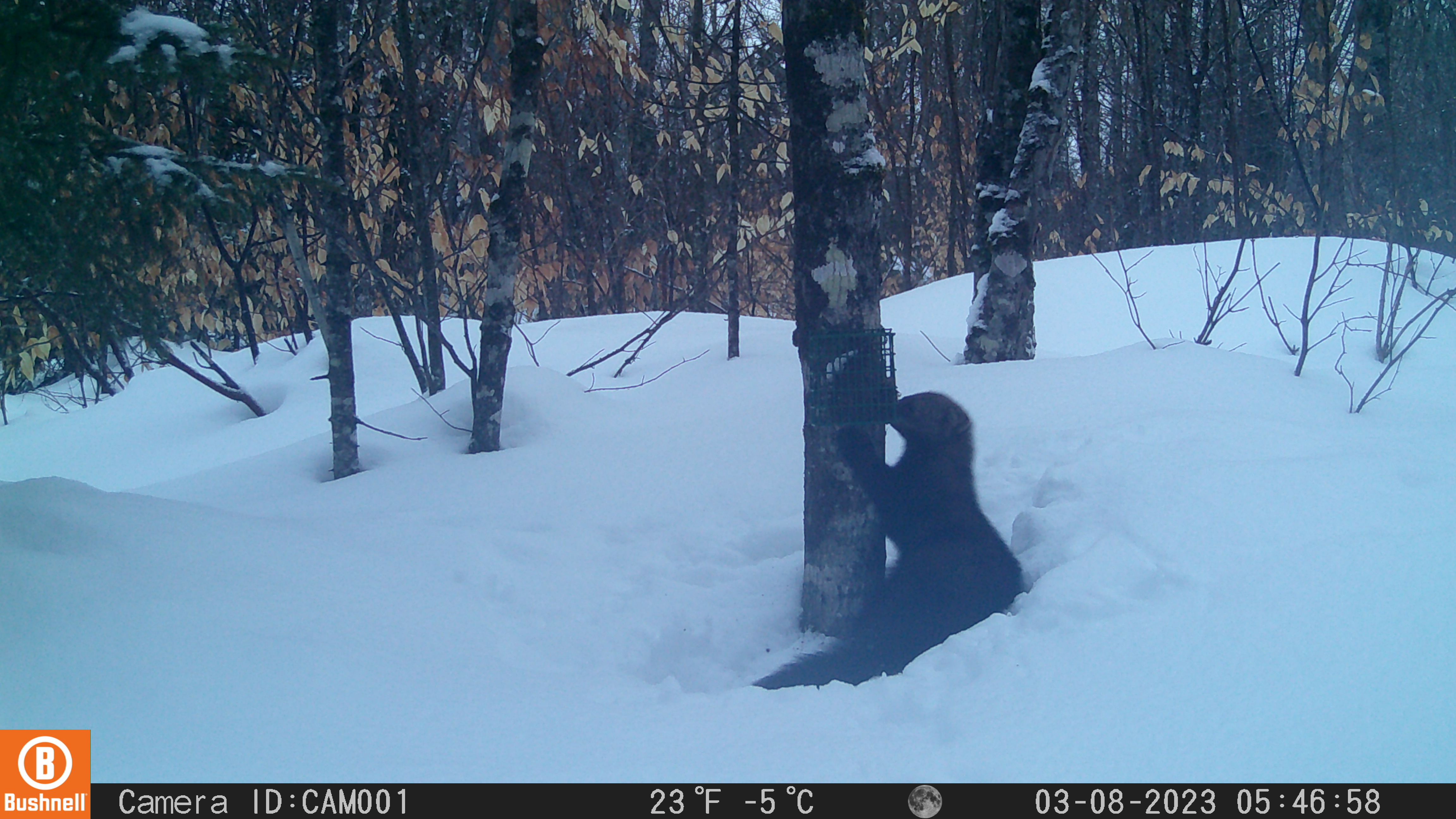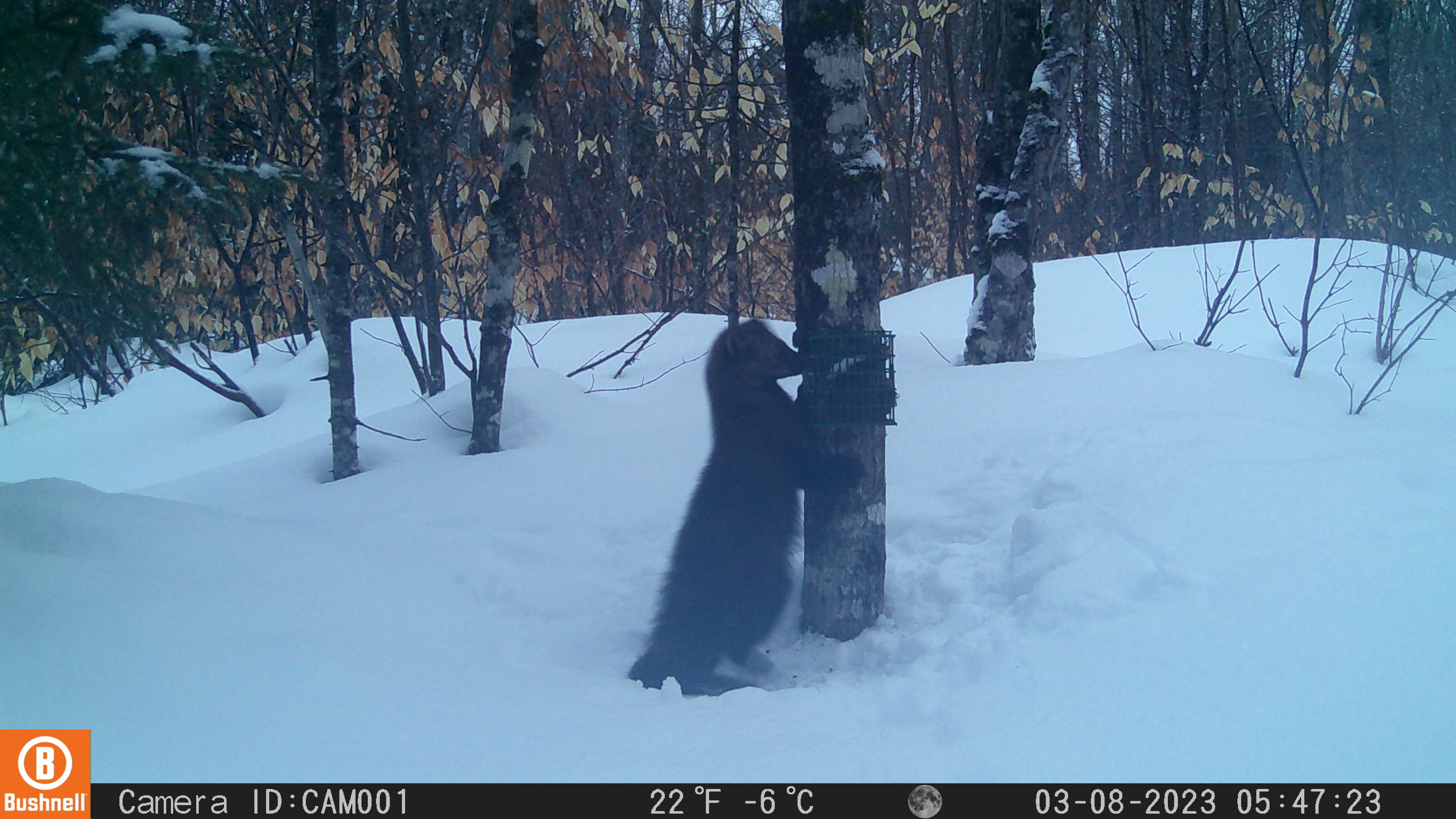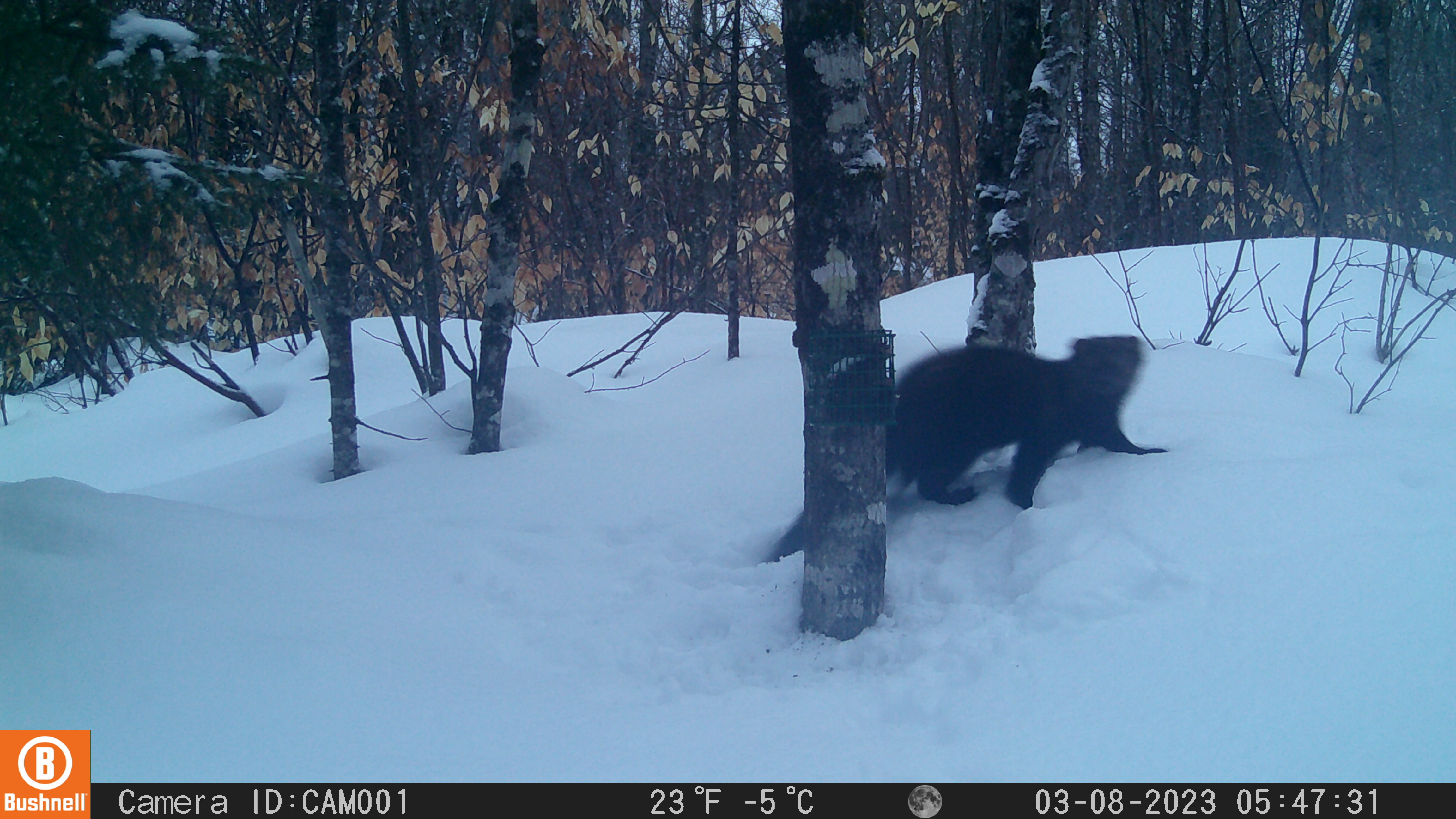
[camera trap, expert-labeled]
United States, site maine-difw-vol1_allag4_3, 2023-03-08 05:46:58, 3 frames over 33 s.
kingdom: Animalia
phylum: Chordata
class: Mammalia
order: Carnivora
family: Mustelidae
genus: Pekania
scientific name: Pekania pennanti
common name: fisher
Fisher (Pekania pennanti).